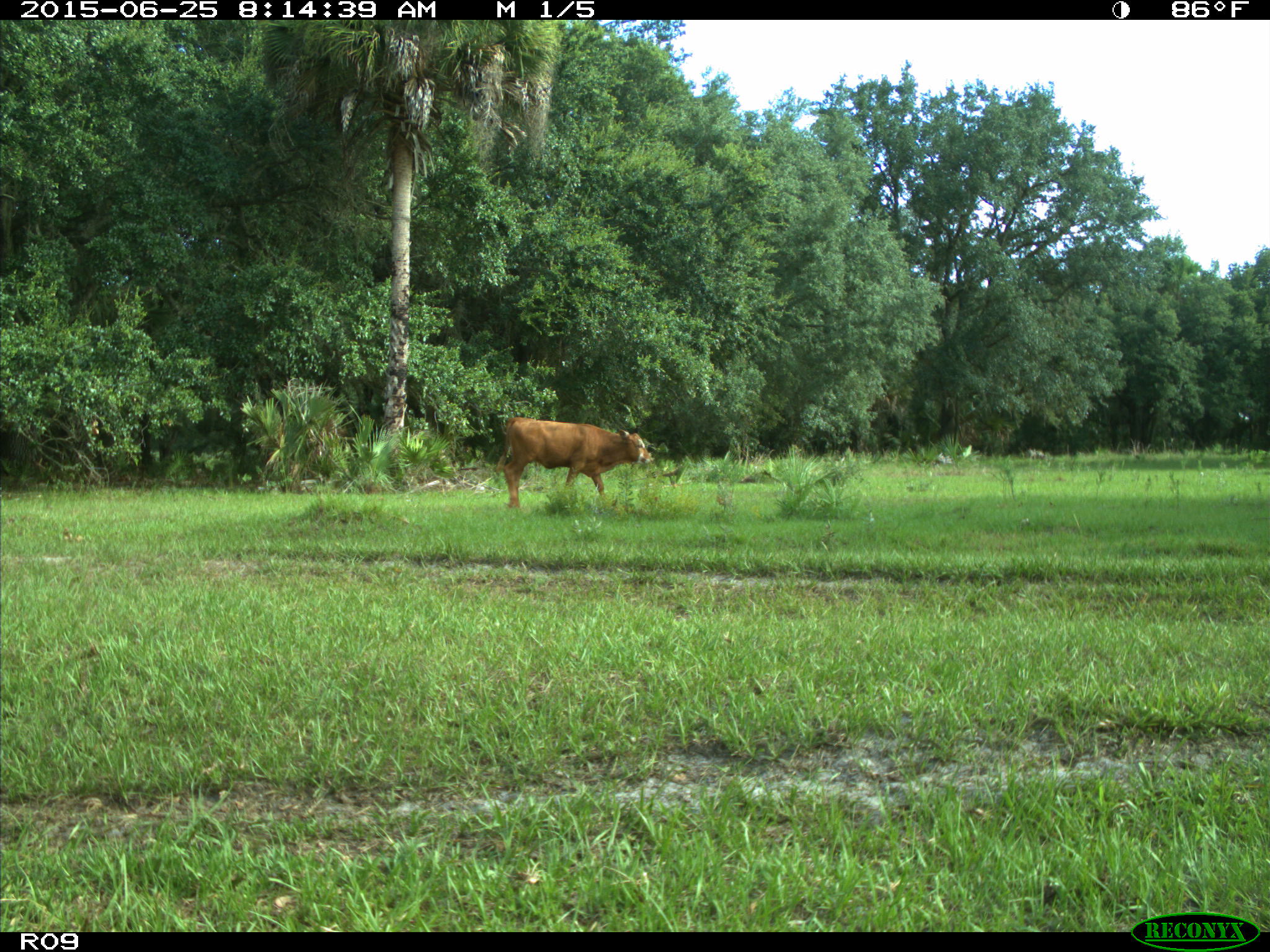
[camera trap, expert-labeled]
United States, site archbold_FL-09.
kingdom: Animalia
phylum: Chordata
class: Mammalia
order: Artiodactyla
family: Bovidae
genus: Bos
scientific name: Bos taurus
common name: domestic cow